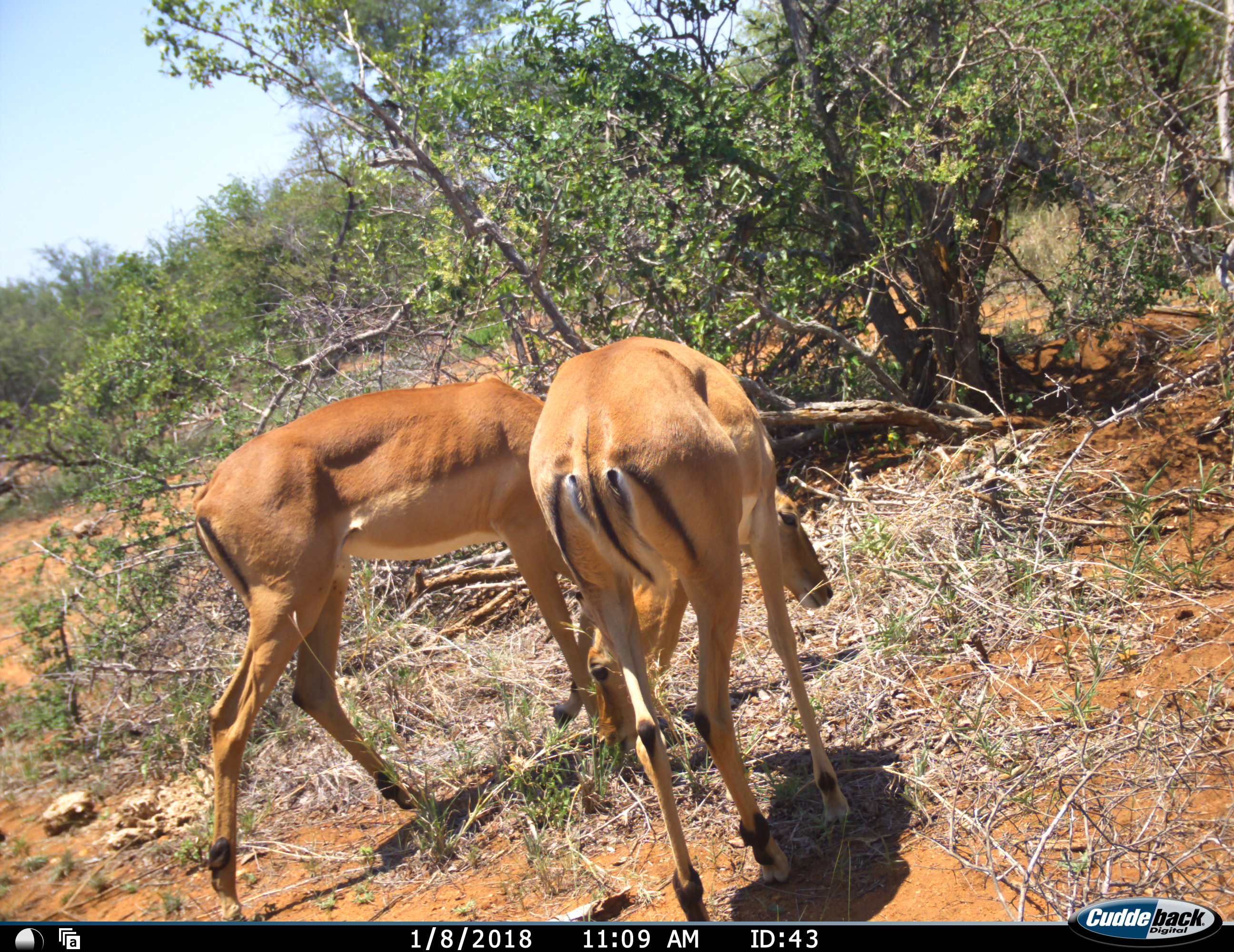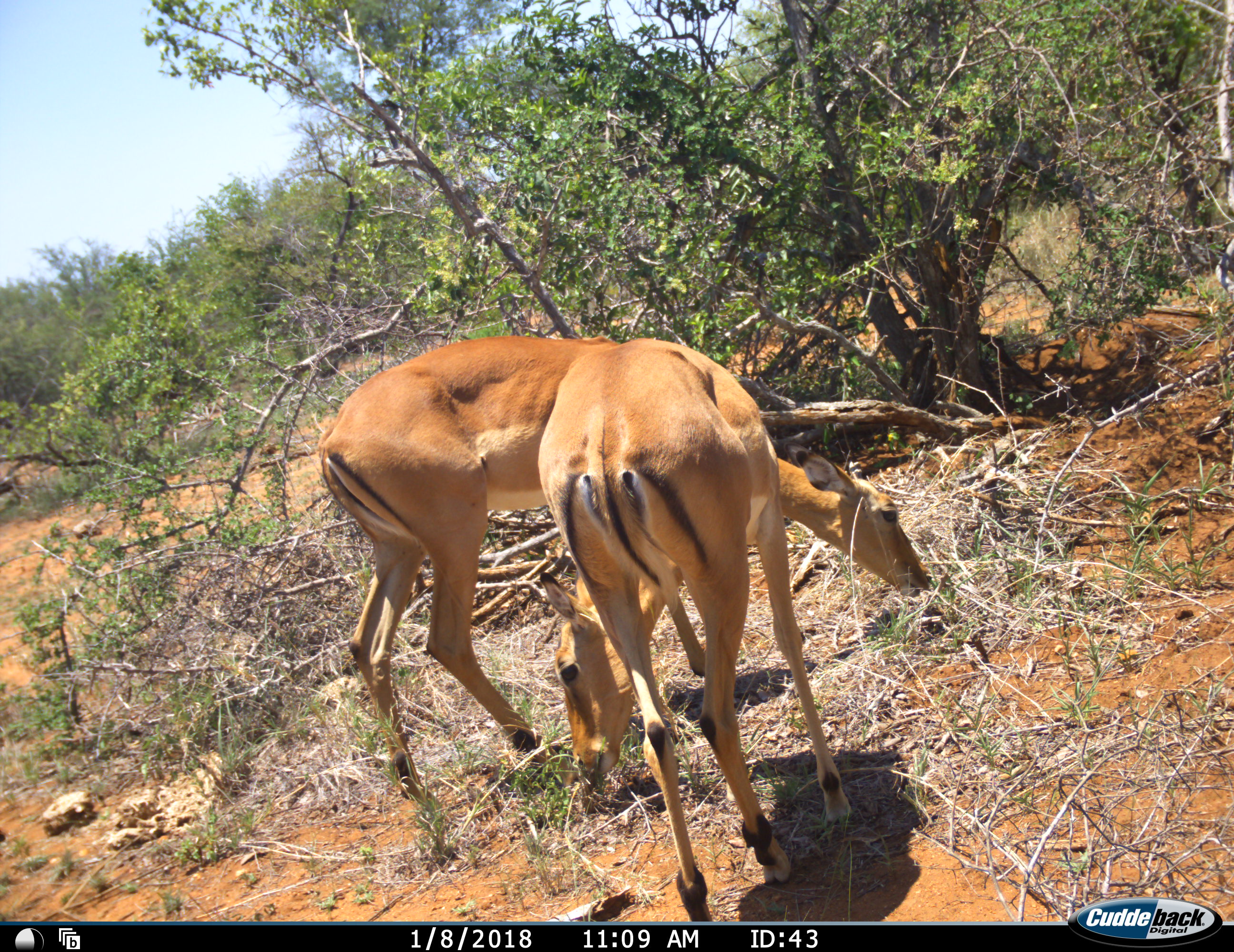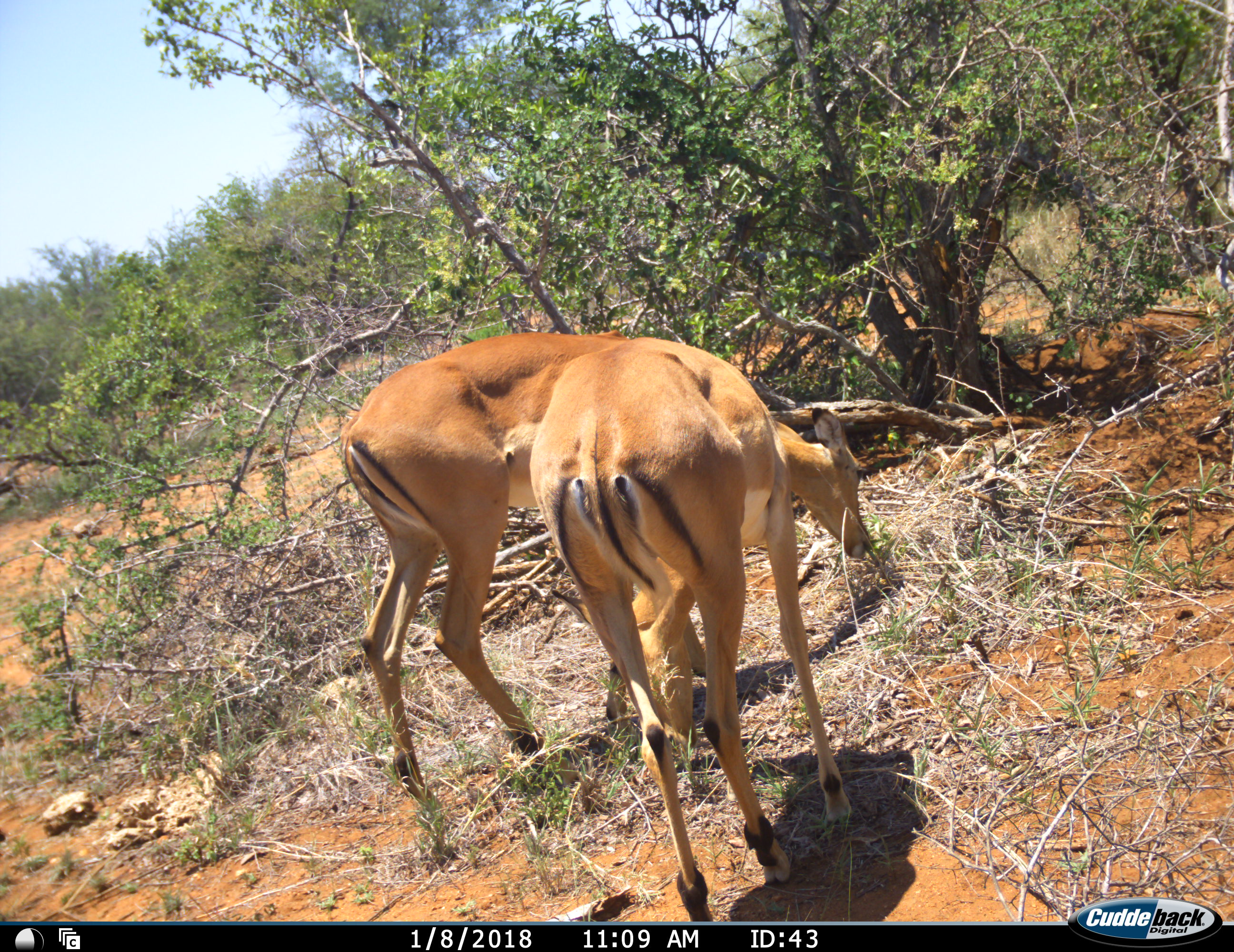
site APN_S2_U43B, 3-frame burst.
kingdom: Animalia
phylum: Chordata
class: Mammalia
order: Artiodactyla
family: Bovidae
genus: Aepyceros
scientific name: Aepyceros melampus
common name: impala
Impala (Aepyceros melampus), count 2. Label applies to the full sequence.